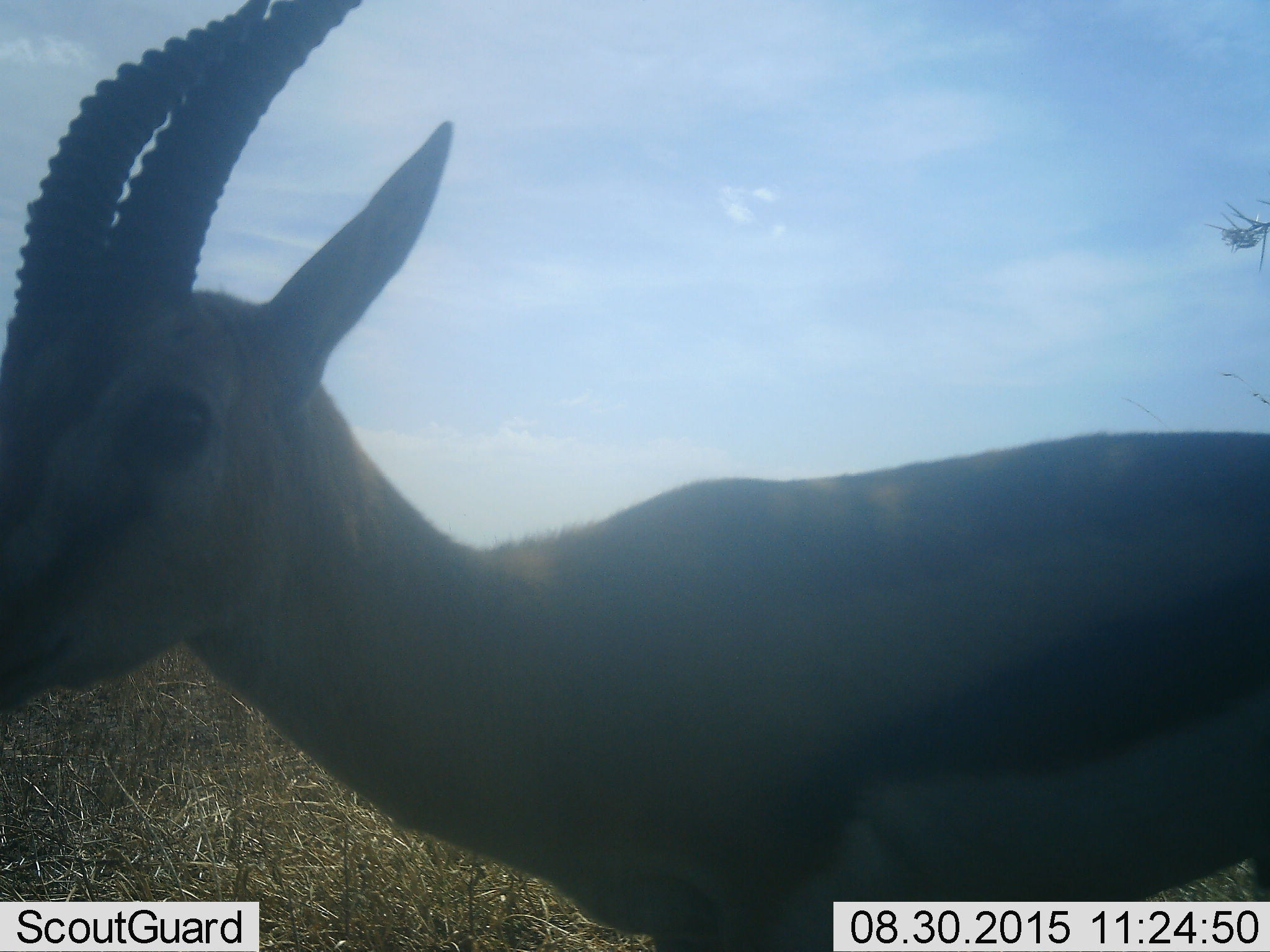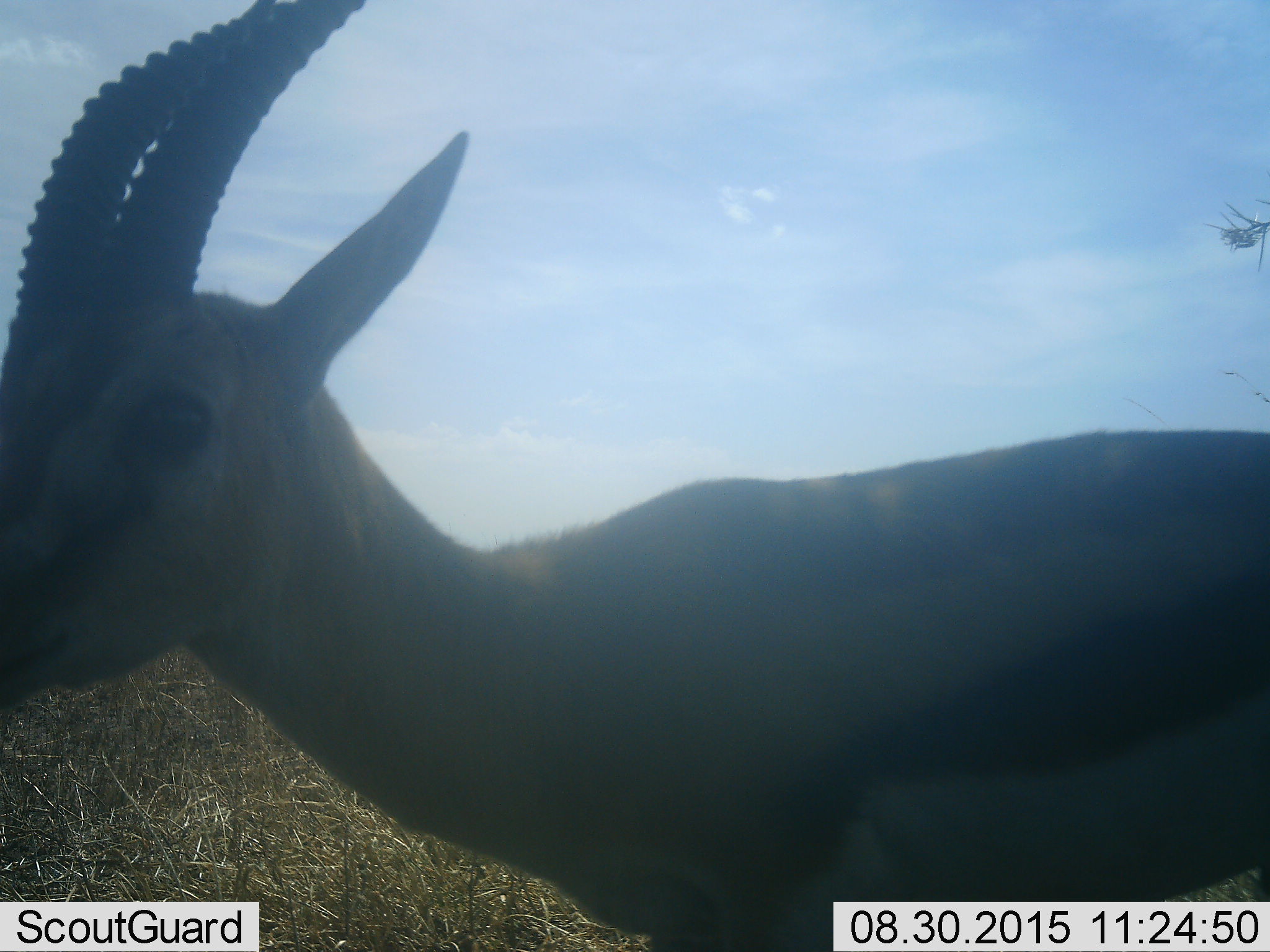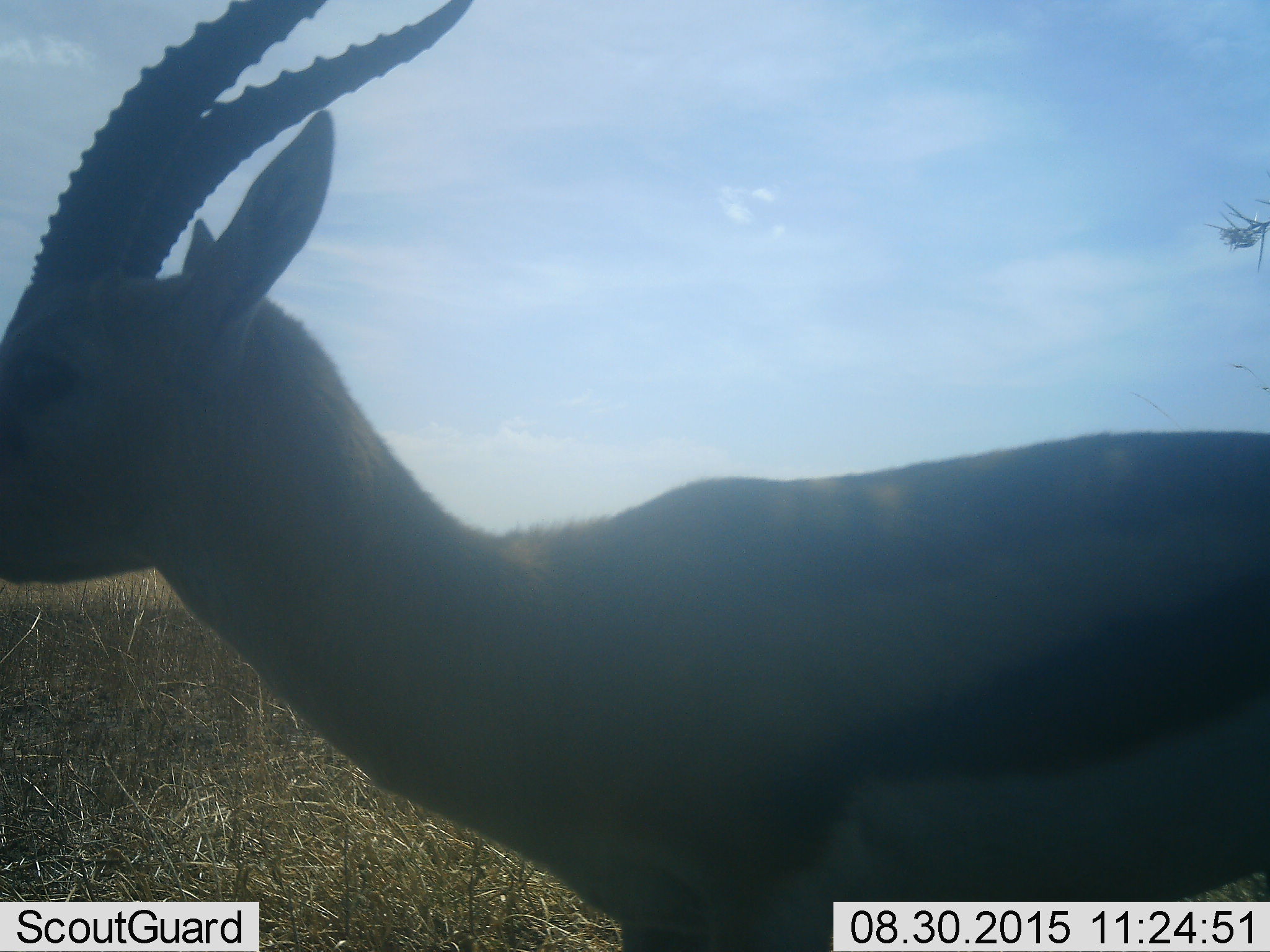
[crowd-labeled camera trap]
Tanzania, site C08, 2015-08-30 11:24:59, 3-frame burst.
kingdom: Animalia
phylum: Chordata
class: Mammalia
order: Artiodactyla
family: Bovidae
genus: Eudorcas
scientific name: Eudorcas thomsonii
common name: thomson's gazelle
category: gazellethomsons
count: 1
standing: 85%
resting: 8%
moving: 8%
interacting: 0%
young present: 0%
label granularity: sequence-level